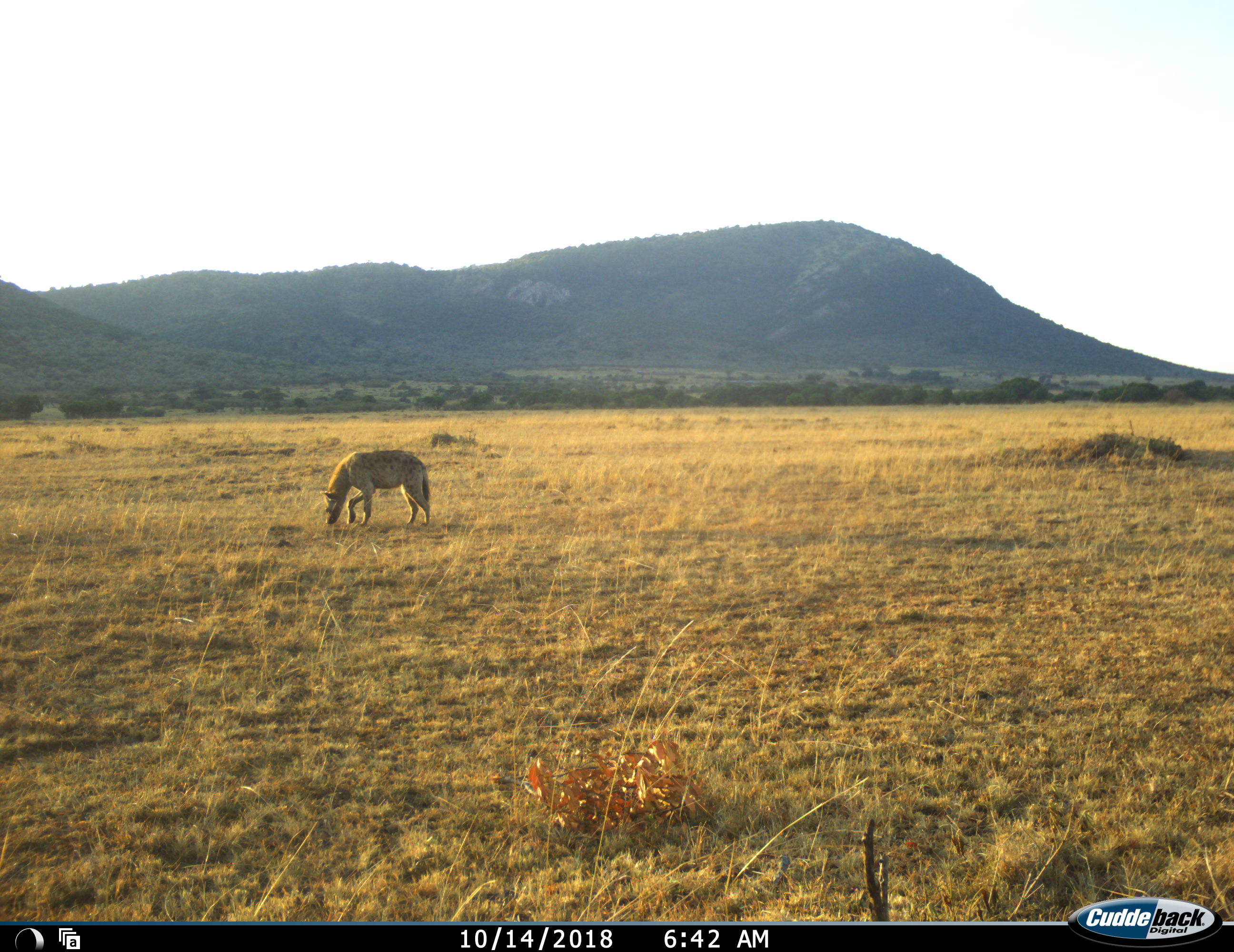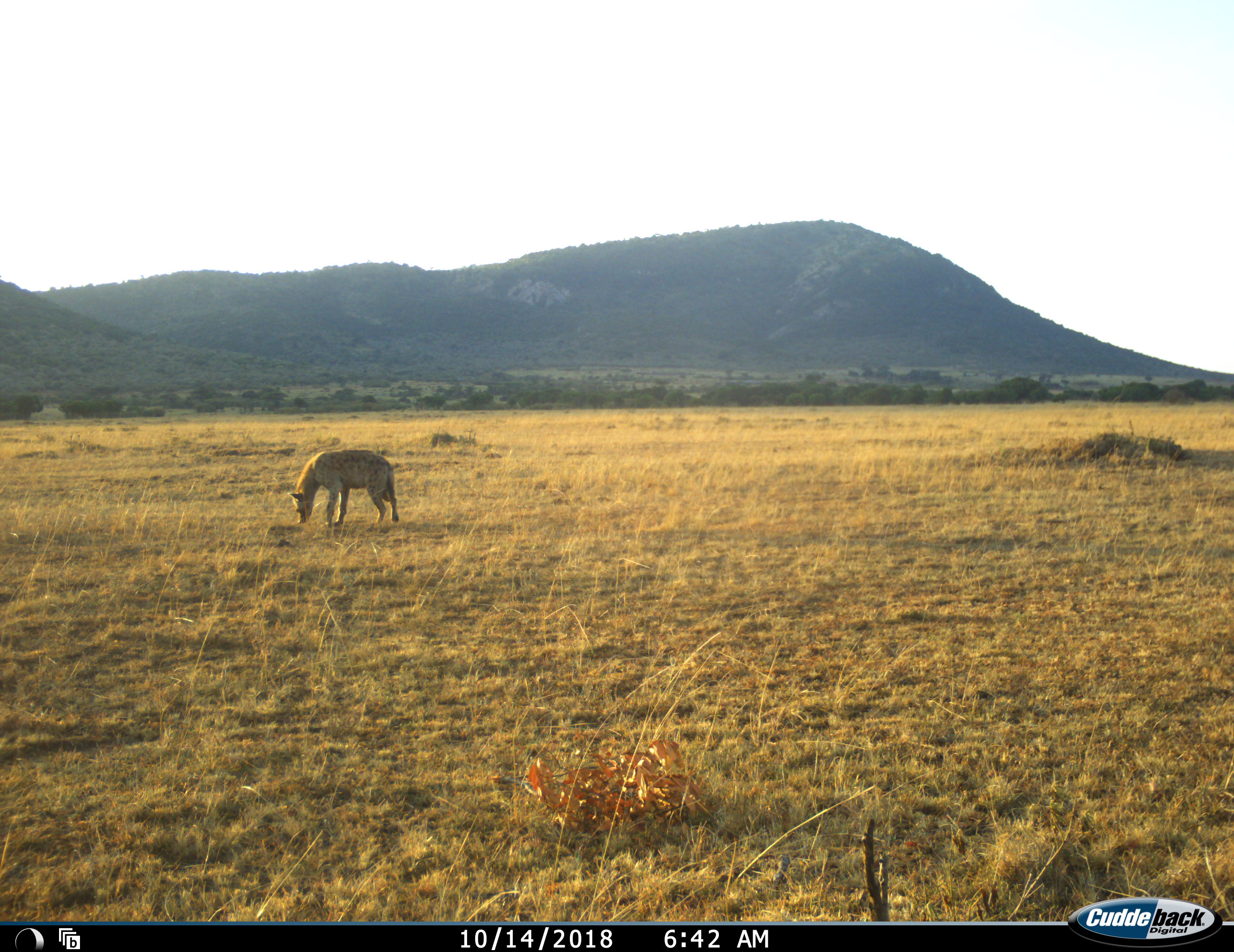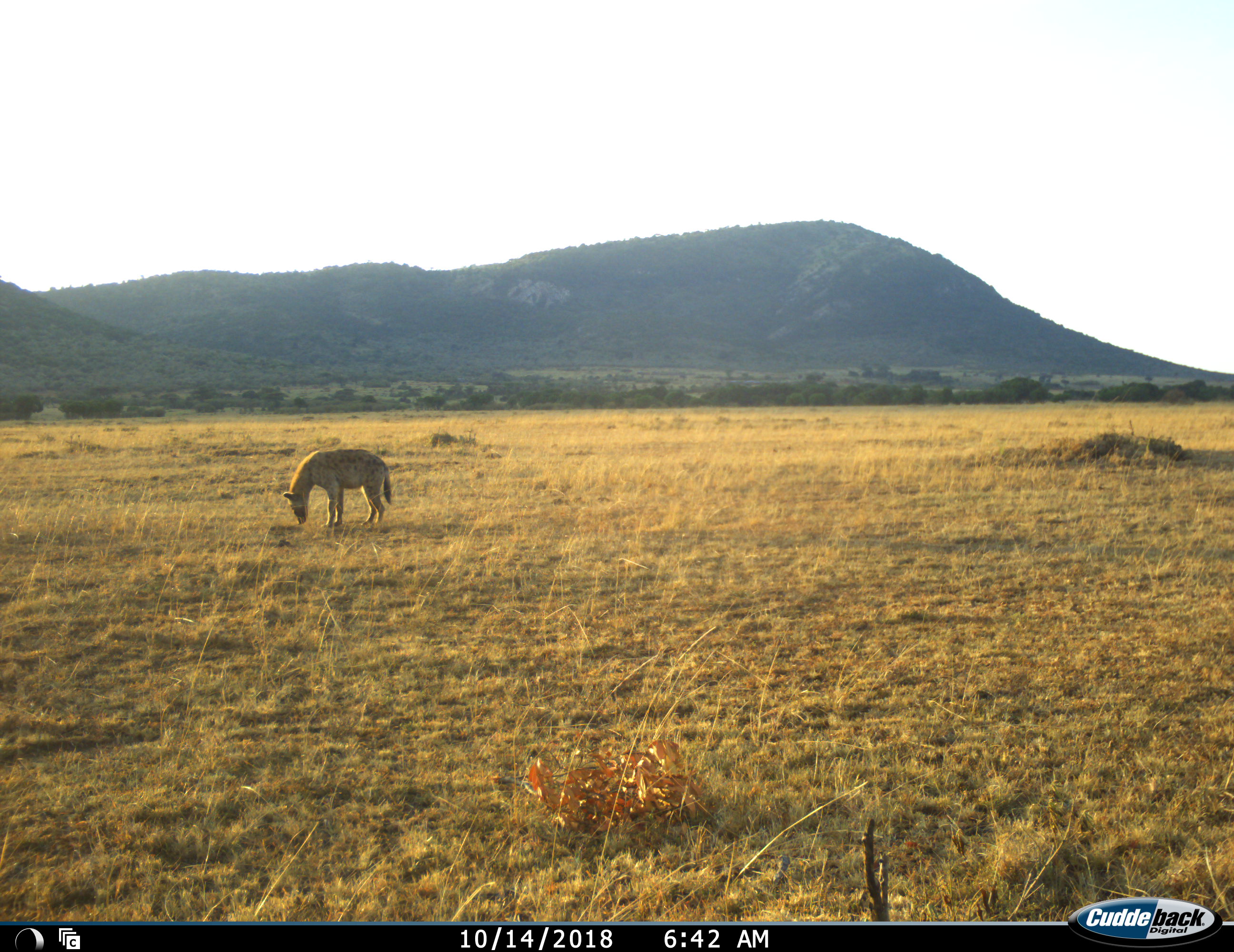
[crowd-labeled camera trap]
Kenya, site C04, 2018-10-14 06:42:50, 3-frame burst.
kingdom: Animalia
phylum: Chordata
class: Mammalia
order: Carnivora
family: Hyaenidae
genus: Crocuta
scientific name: Crocuta crocuta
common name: spotted hyena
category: hyenaspotted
Hyenaspotted (spotted hyena) (Crocuta crocuta), count 1. Behavior (volunteer vote fractions): standing 30%, resting 0%, moving 80%, interacting 0%. Young present (vote fraction): 0%. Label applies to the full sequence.